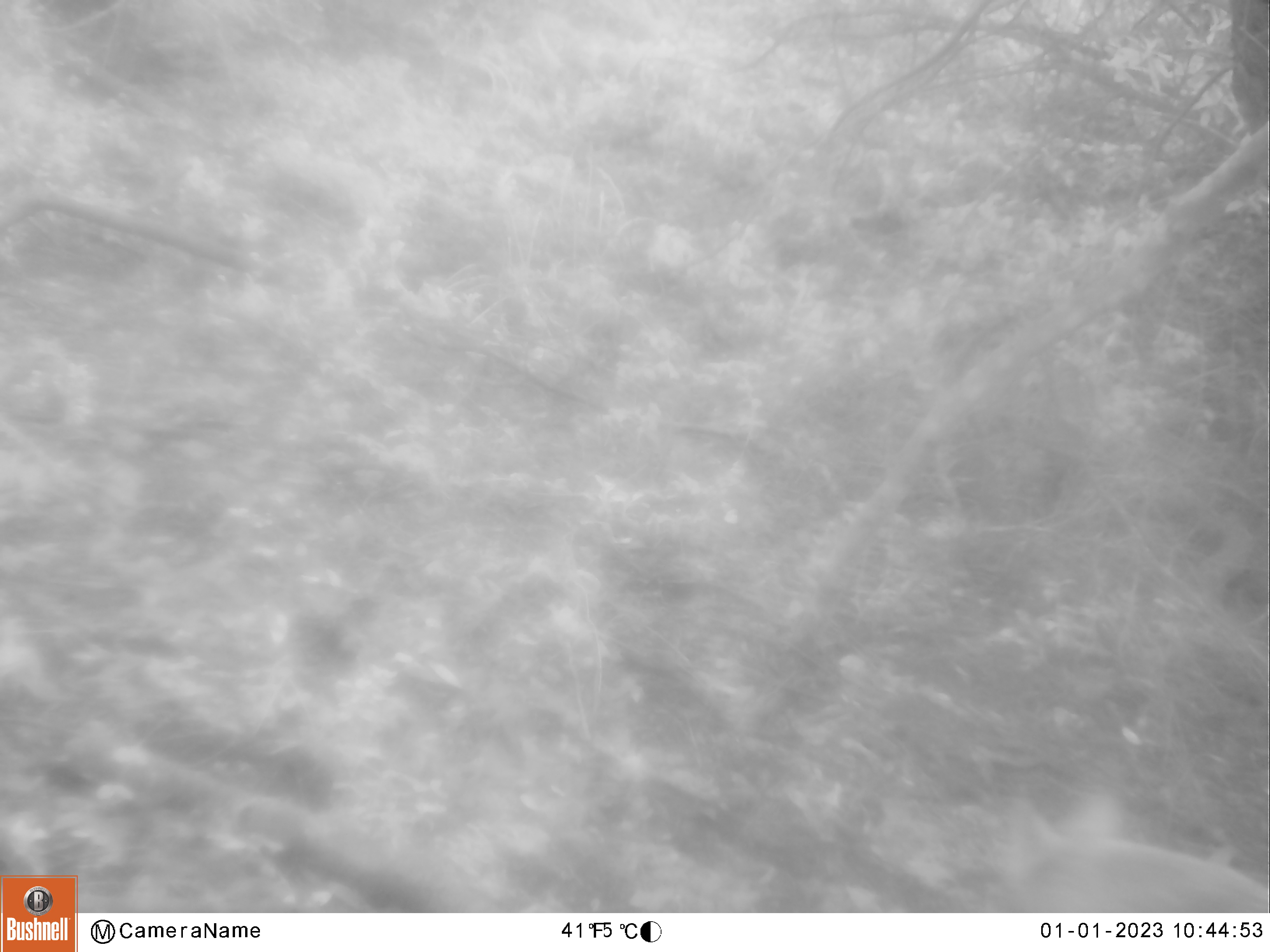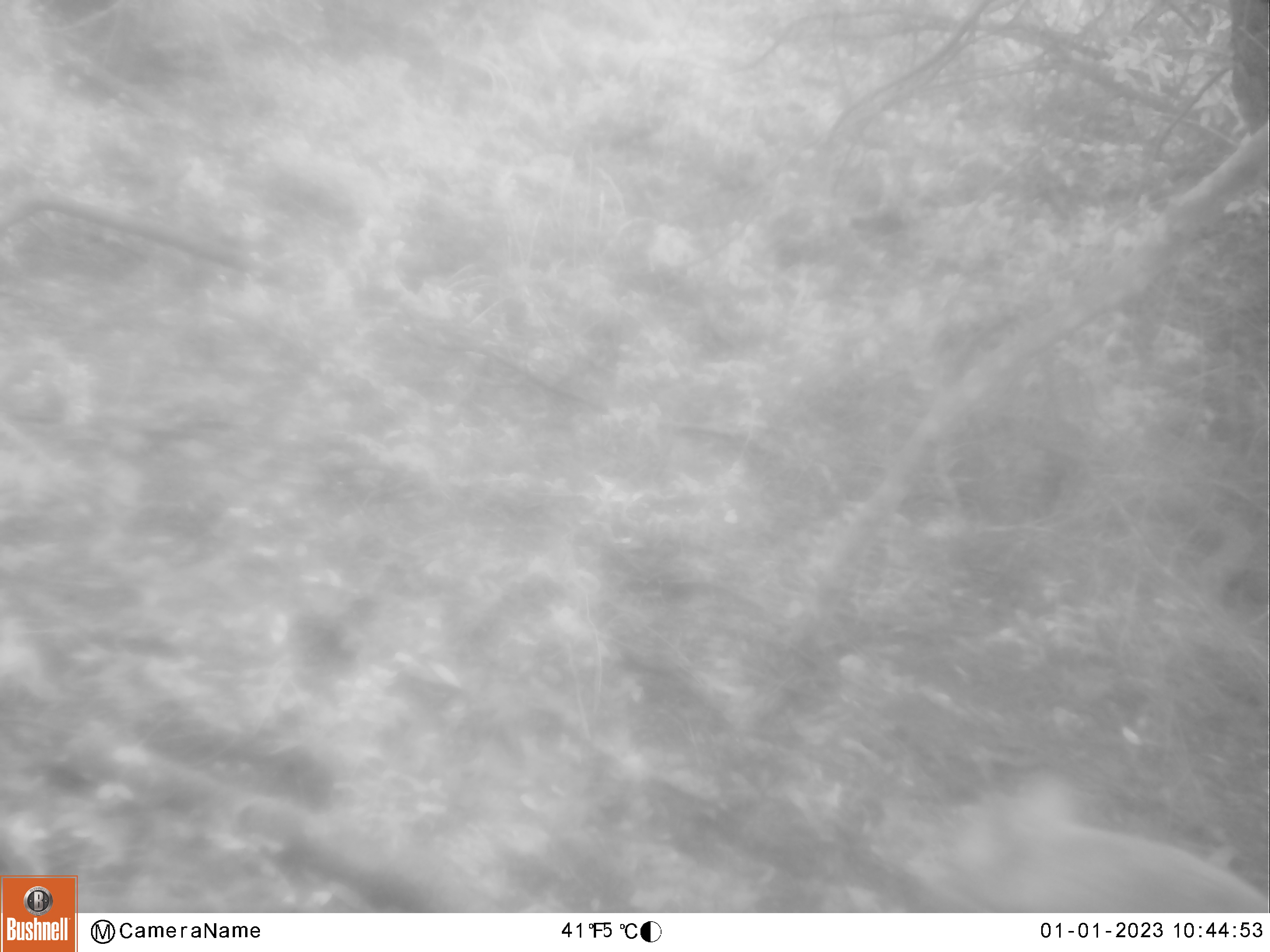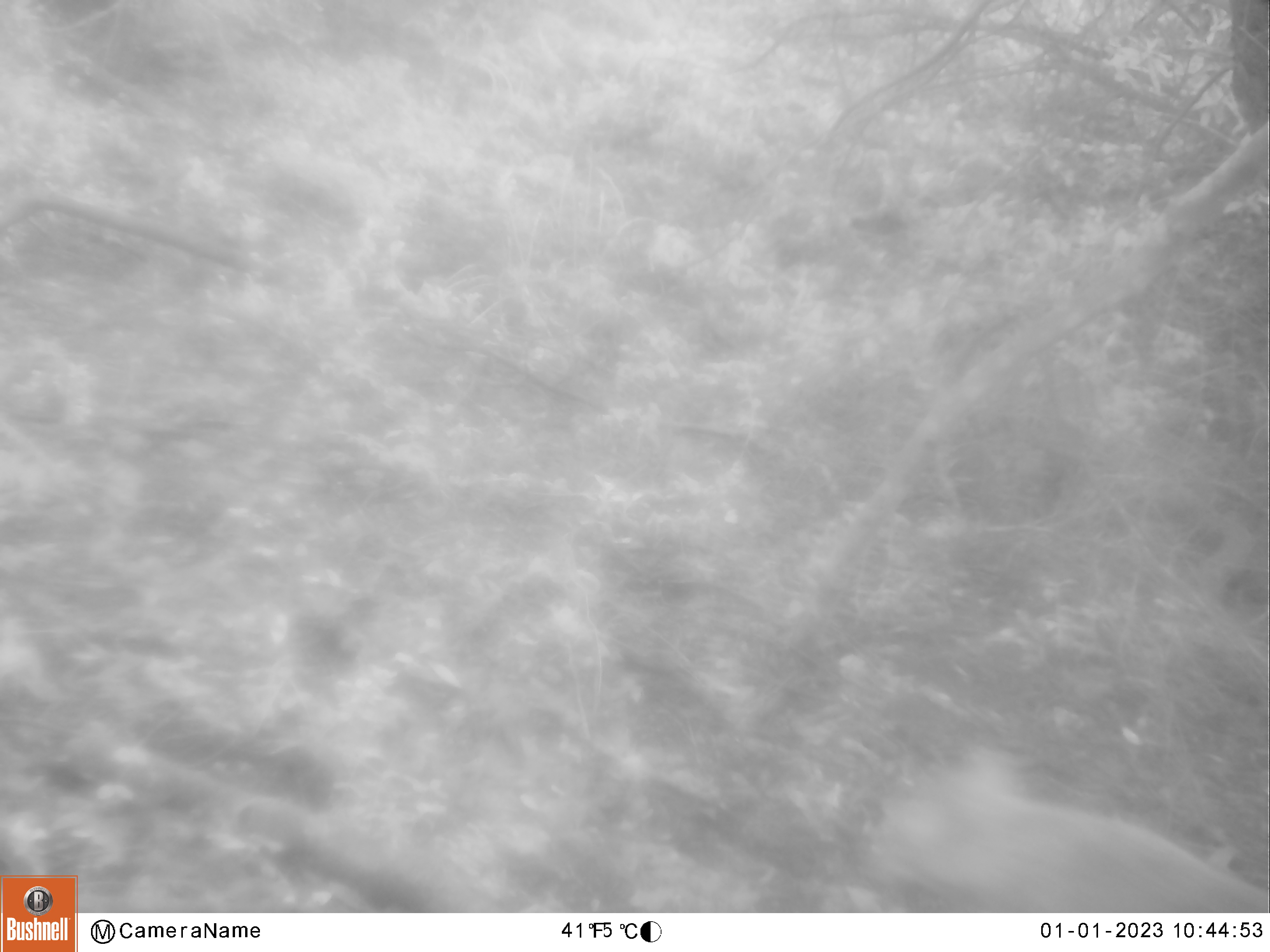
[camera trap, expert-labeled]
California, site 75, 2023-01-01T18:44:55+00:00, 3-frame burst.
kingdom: Animalia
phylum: Chordata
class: Mammalia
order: Carnivora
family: Canidae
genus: Urocyon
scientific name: Urocyon cinereoargenteus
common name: gray fox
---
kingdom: Animalia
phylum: Chordata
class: Mammalia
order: Carnivora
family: Felidae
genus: Lynx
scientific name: Lynx rufus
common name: bobcat